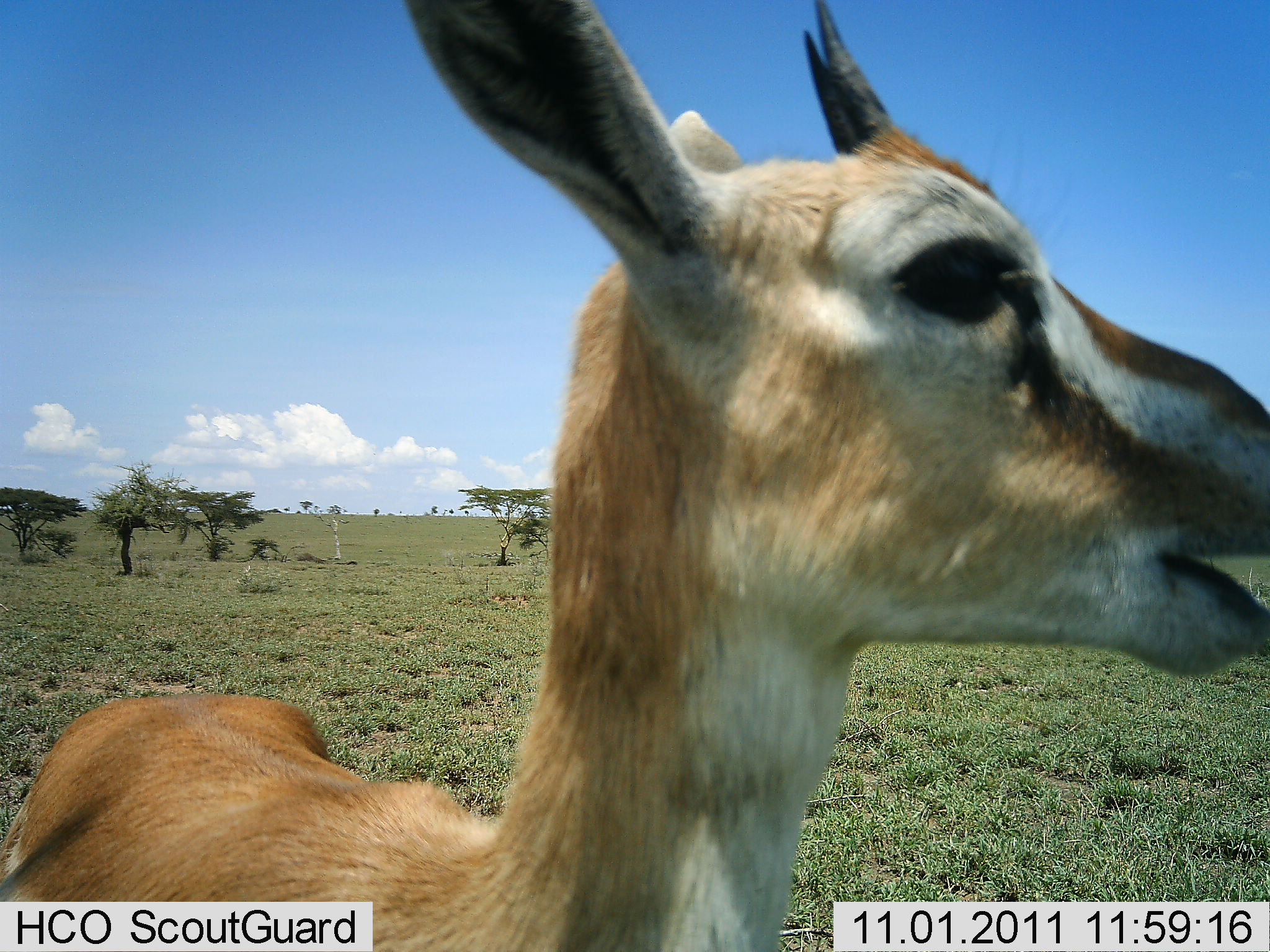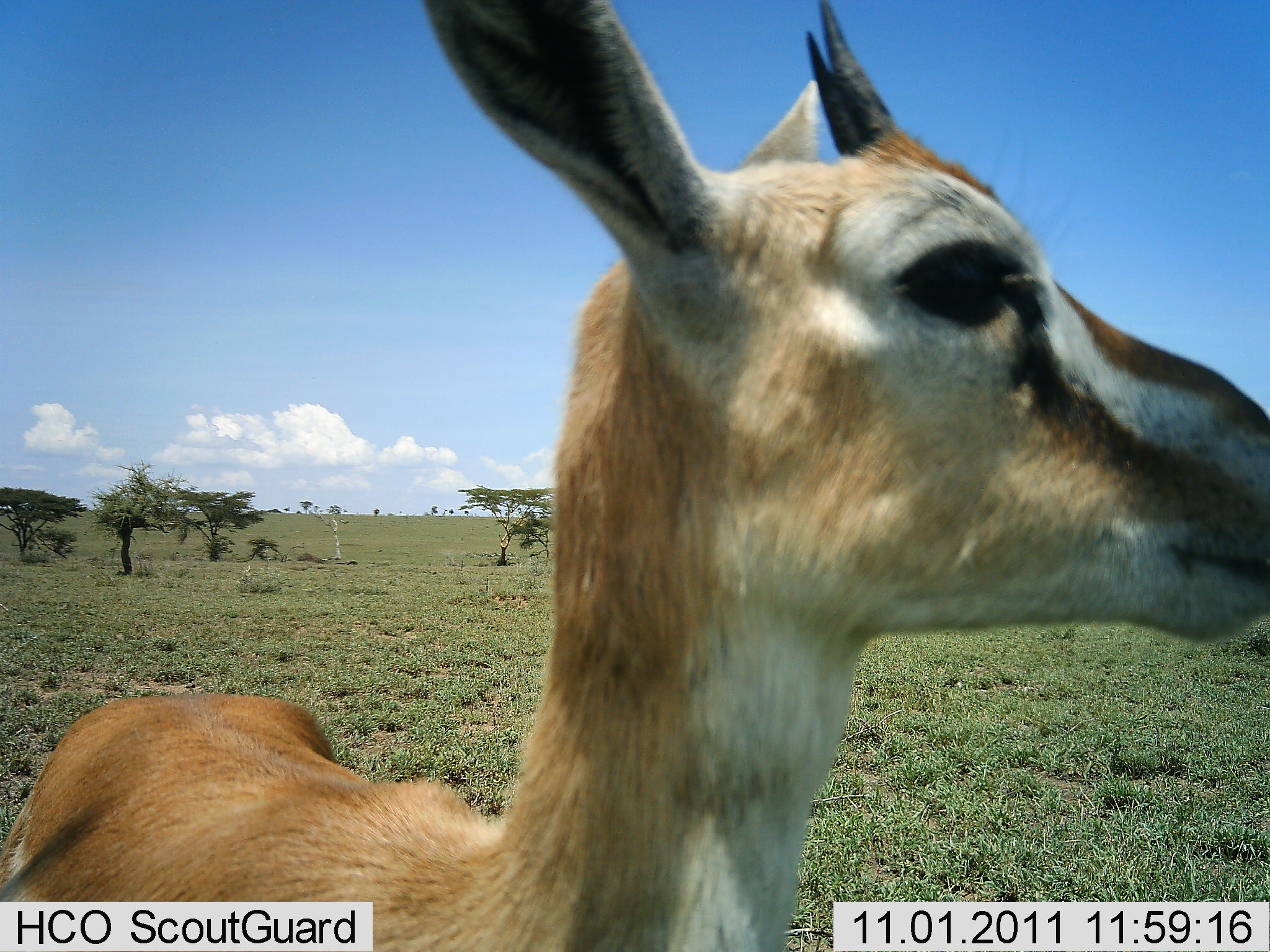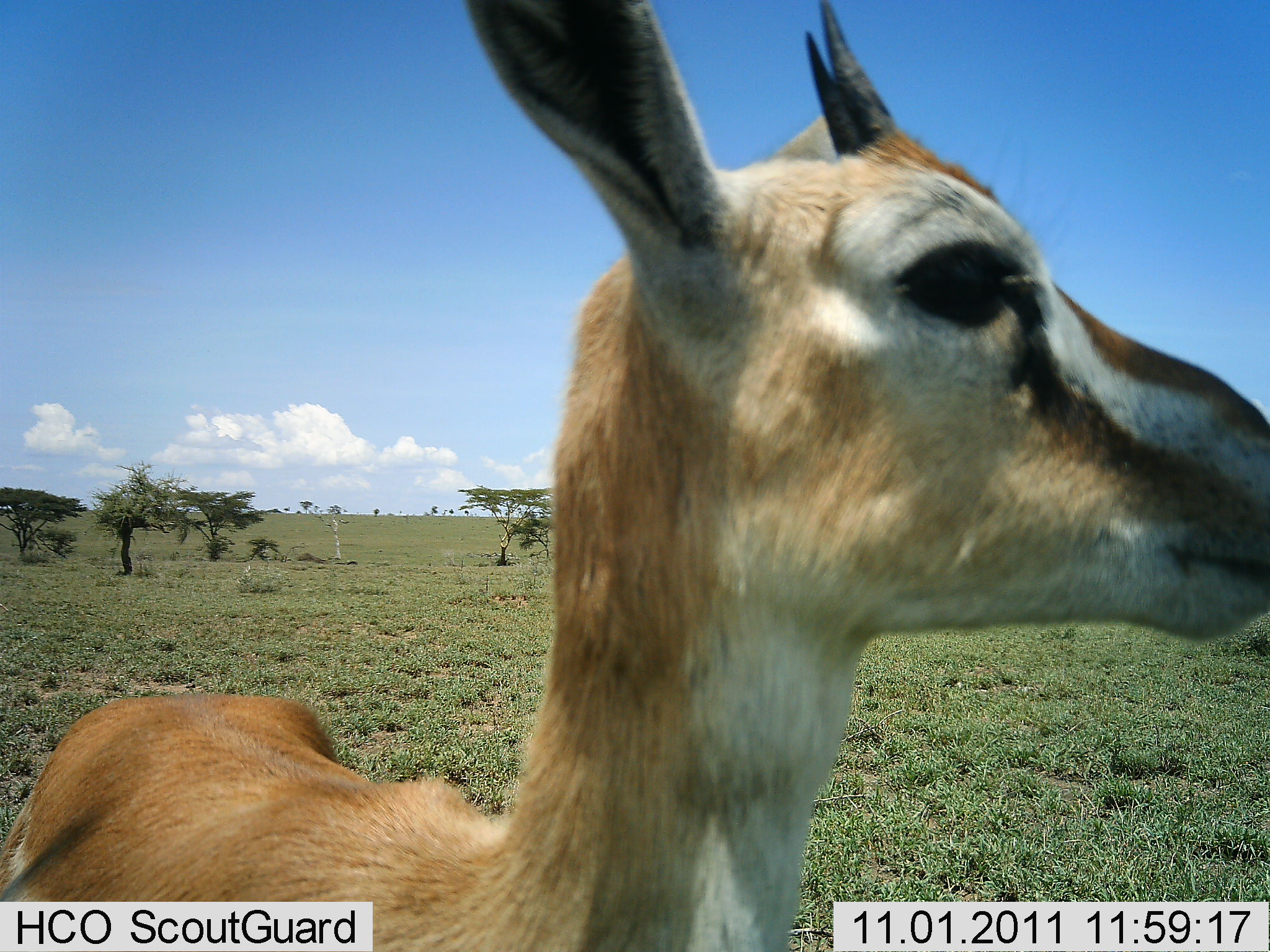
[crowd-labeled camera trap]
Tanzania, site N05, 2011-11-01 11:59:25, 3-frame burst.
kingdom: Animalia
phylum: Chordata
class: Mammalia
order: Artiodactyla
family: Bovidae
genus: Eudorcas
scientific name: Eudorcas thomsonii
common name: thomson's gazelle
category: gazellethomsons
Gazellethomsons (thomson's gazelle) (Eudorcas thomsonii), count 1. Behavior (volunteer vote fractions): standing 91%, resting 0%, moving 0%, interacting 9%. Young present (vote fraction): 9%. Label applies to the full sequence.